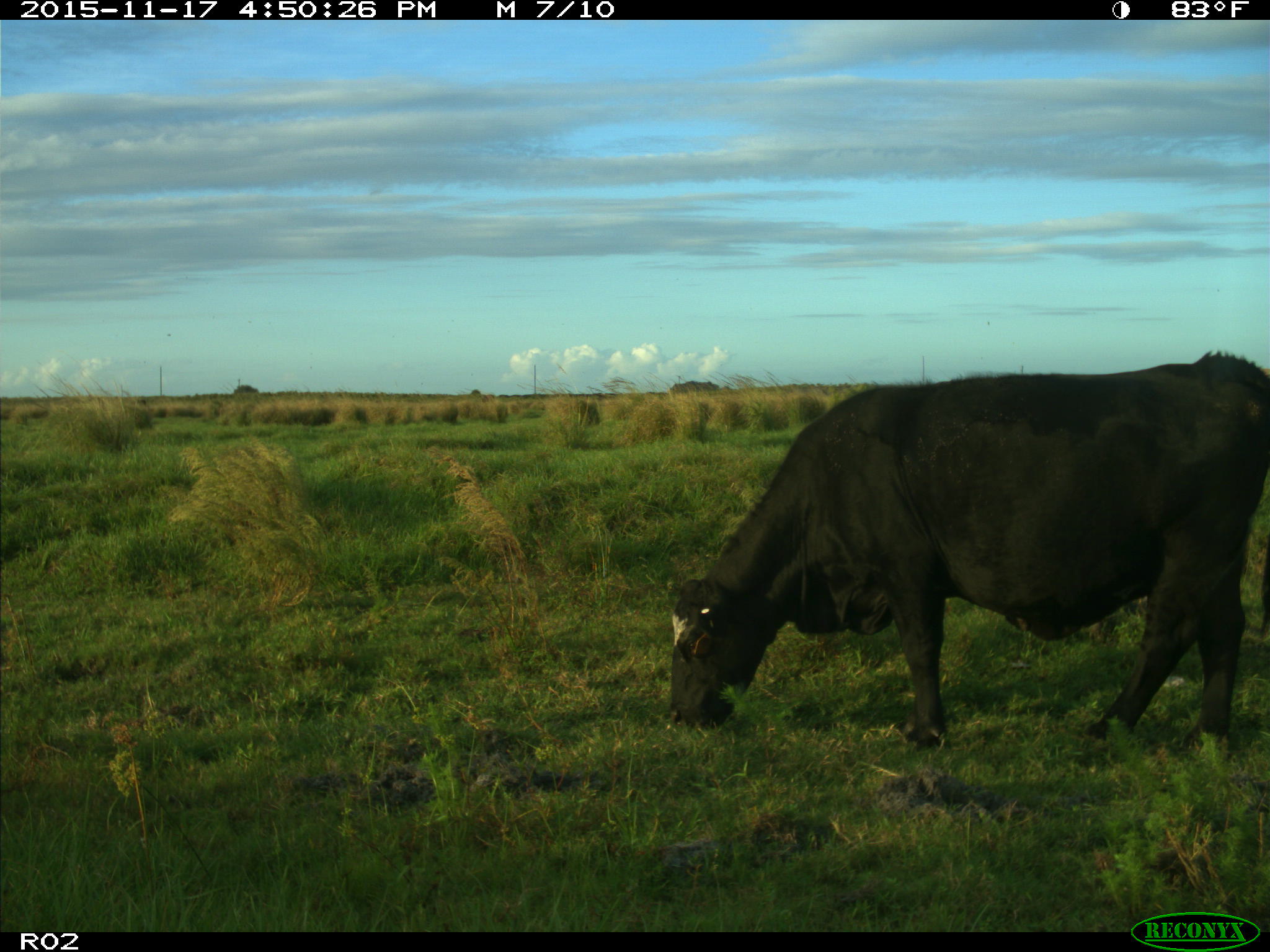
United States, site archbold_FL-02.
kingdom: Animalia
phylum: Chordata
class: Mammalia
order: Artiodactyla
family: Bovidae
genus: Bos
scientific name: Bos taurus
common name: domestic cow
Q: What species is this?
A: Bos taurus (domestic cow).